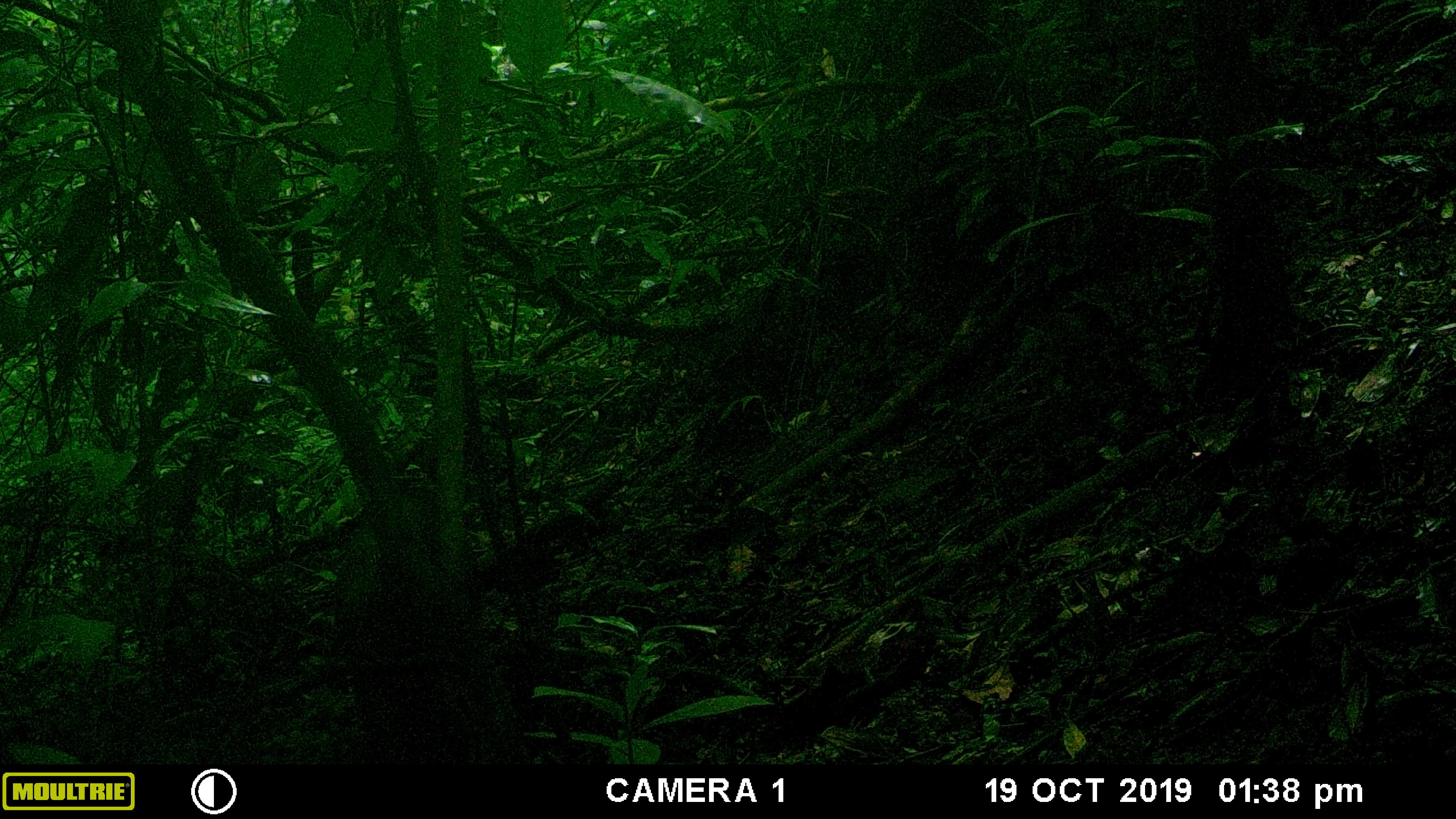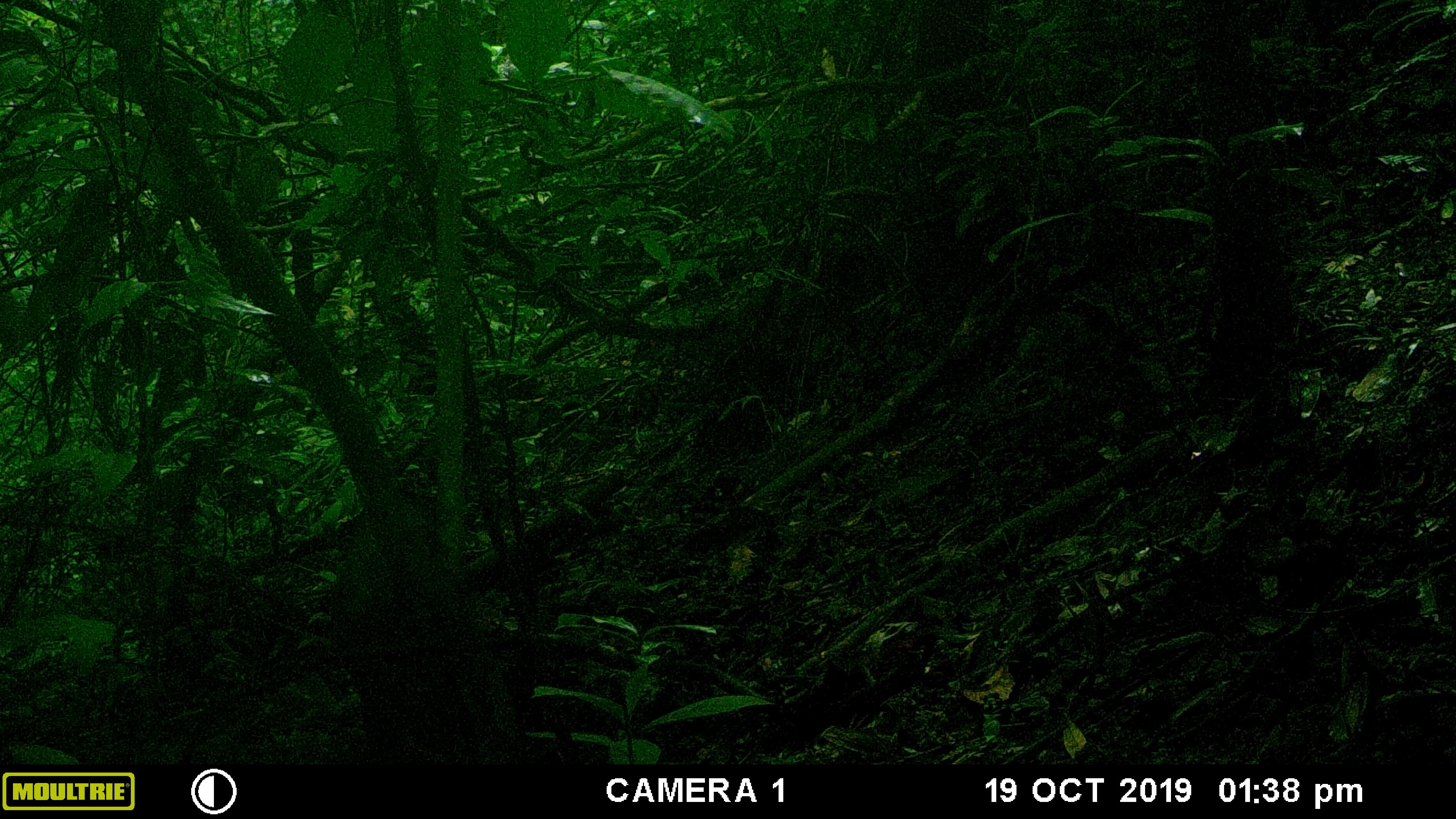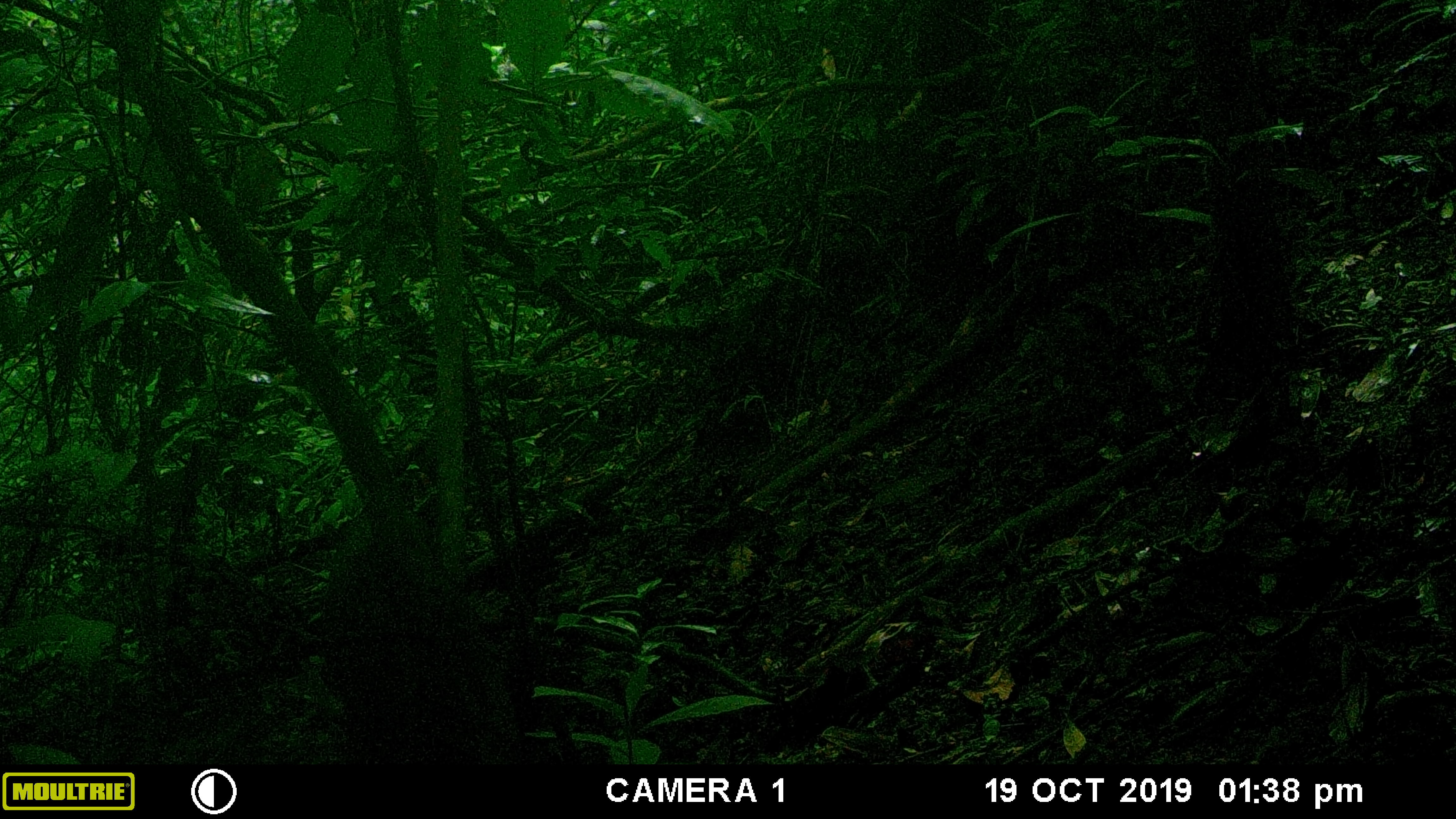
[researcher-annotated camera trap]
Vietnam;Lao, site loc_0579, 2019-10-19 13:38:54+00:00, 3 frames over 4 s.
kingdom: Animalia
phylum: Chordata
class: Mammalia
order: Artiodactyla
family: Suidae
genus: Sus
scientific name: Sus scrofa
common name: eurasian wild pig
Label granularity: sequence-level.